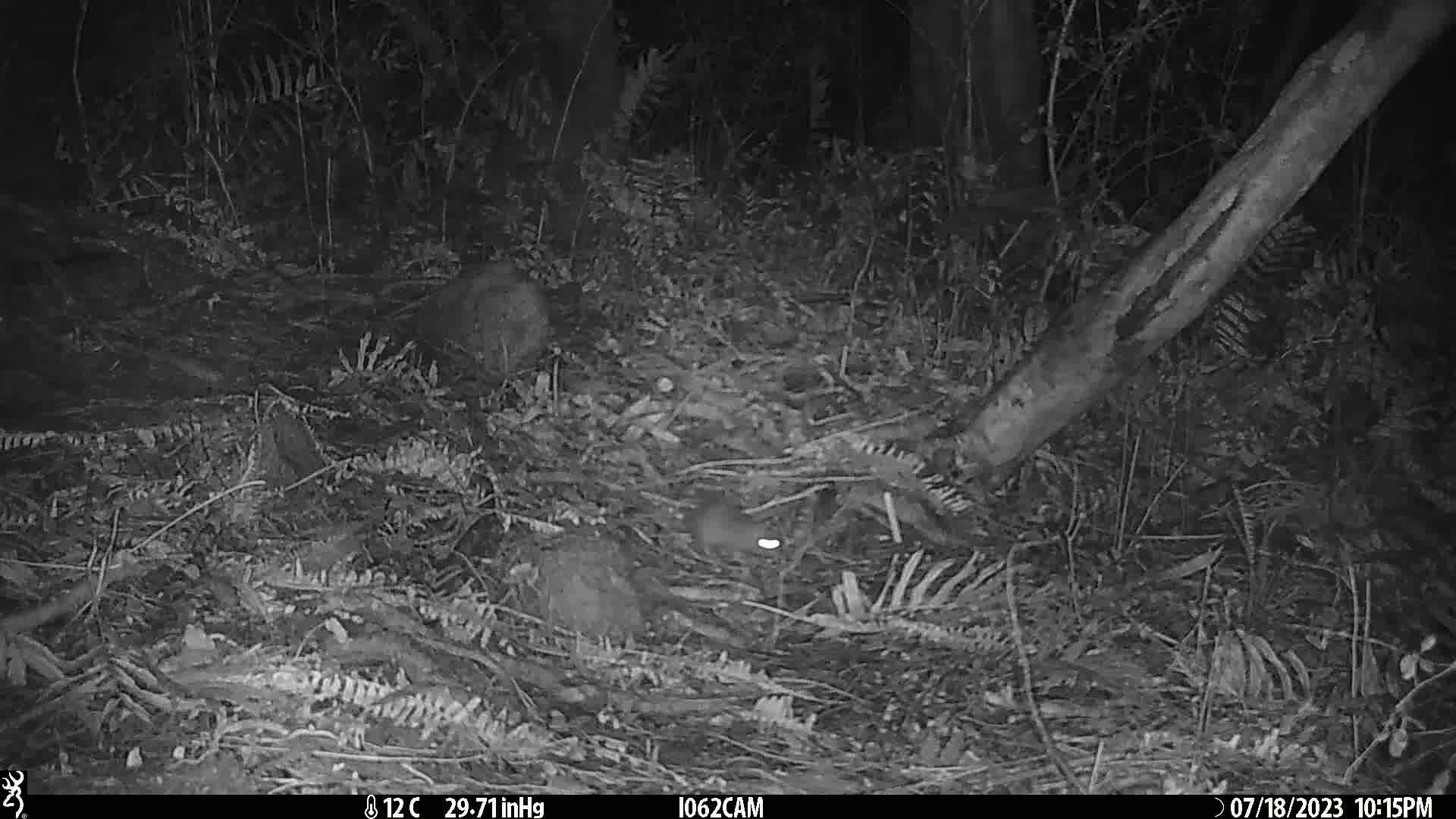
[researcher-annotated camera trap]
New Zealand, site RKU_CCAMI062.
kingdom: Animalia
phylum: Chordata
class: Mammalia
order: Rodentia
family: Muridae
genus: Rattus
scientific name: Rattus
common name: rat